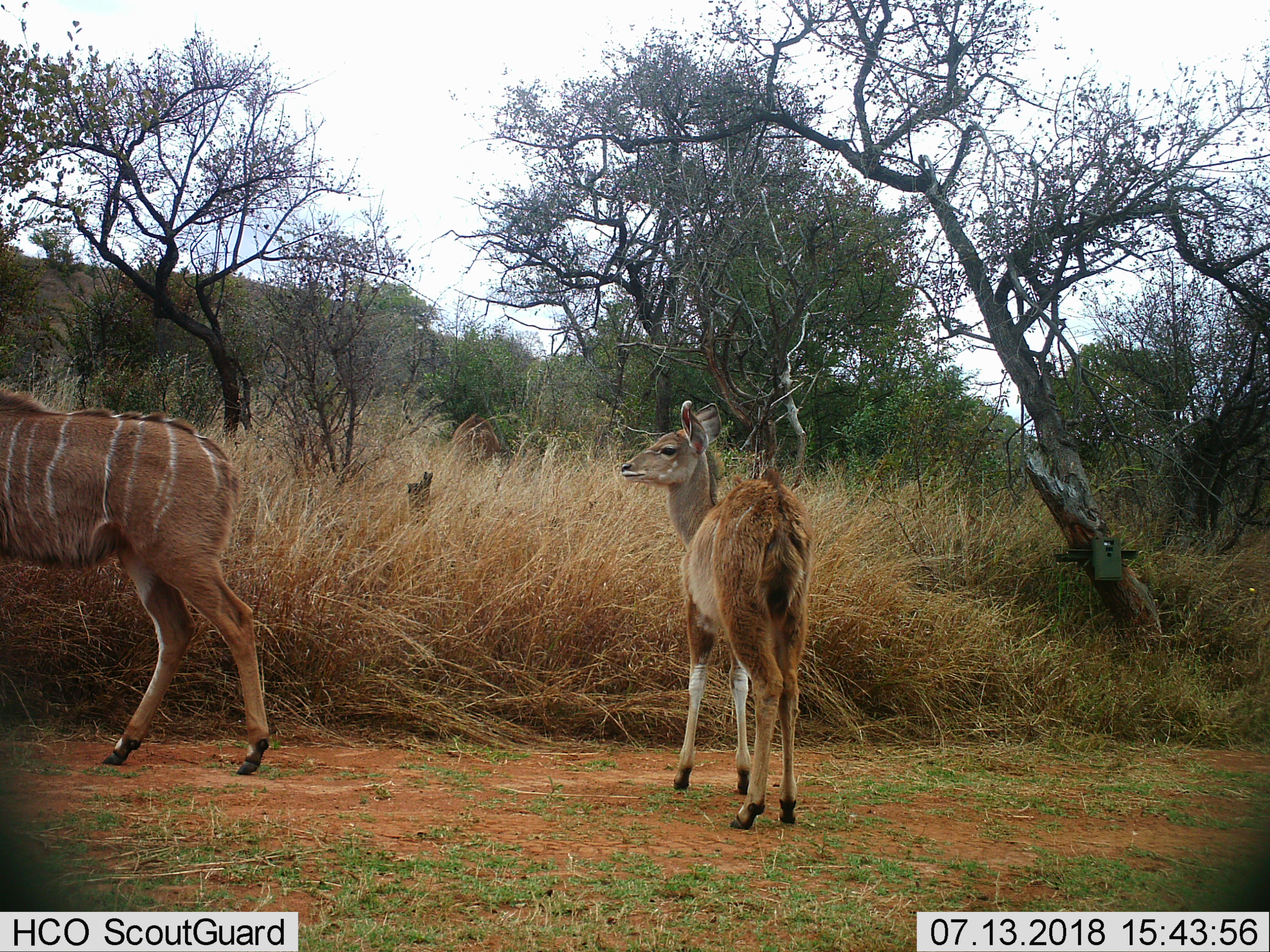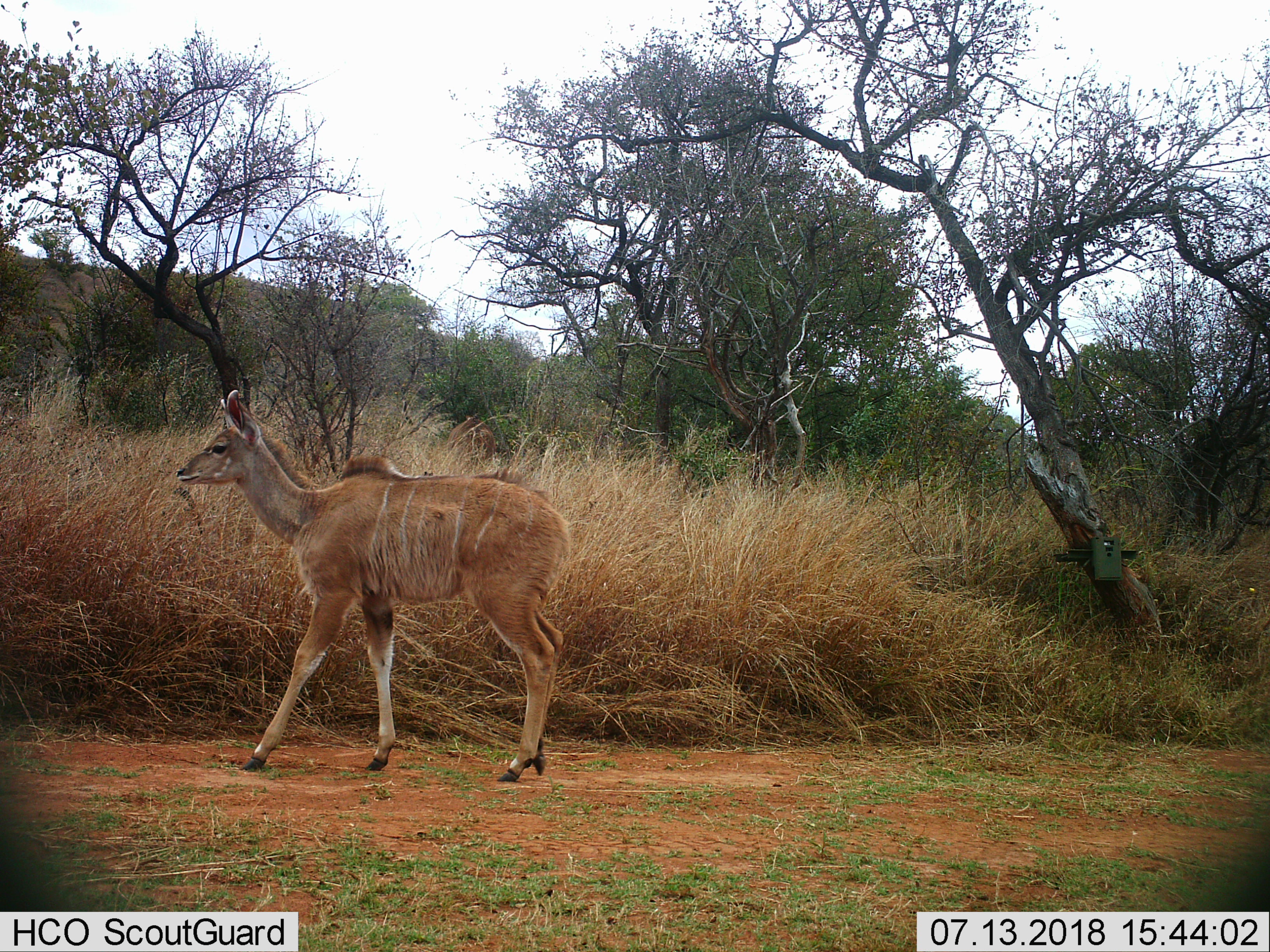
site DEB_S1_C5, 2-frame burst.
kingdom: Animalia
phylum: Chordata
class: Mammalia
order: Artiodactyla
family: Bovidae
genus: Tragelaphus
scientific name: Tragelaphus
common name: kudu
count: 2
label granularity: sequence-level